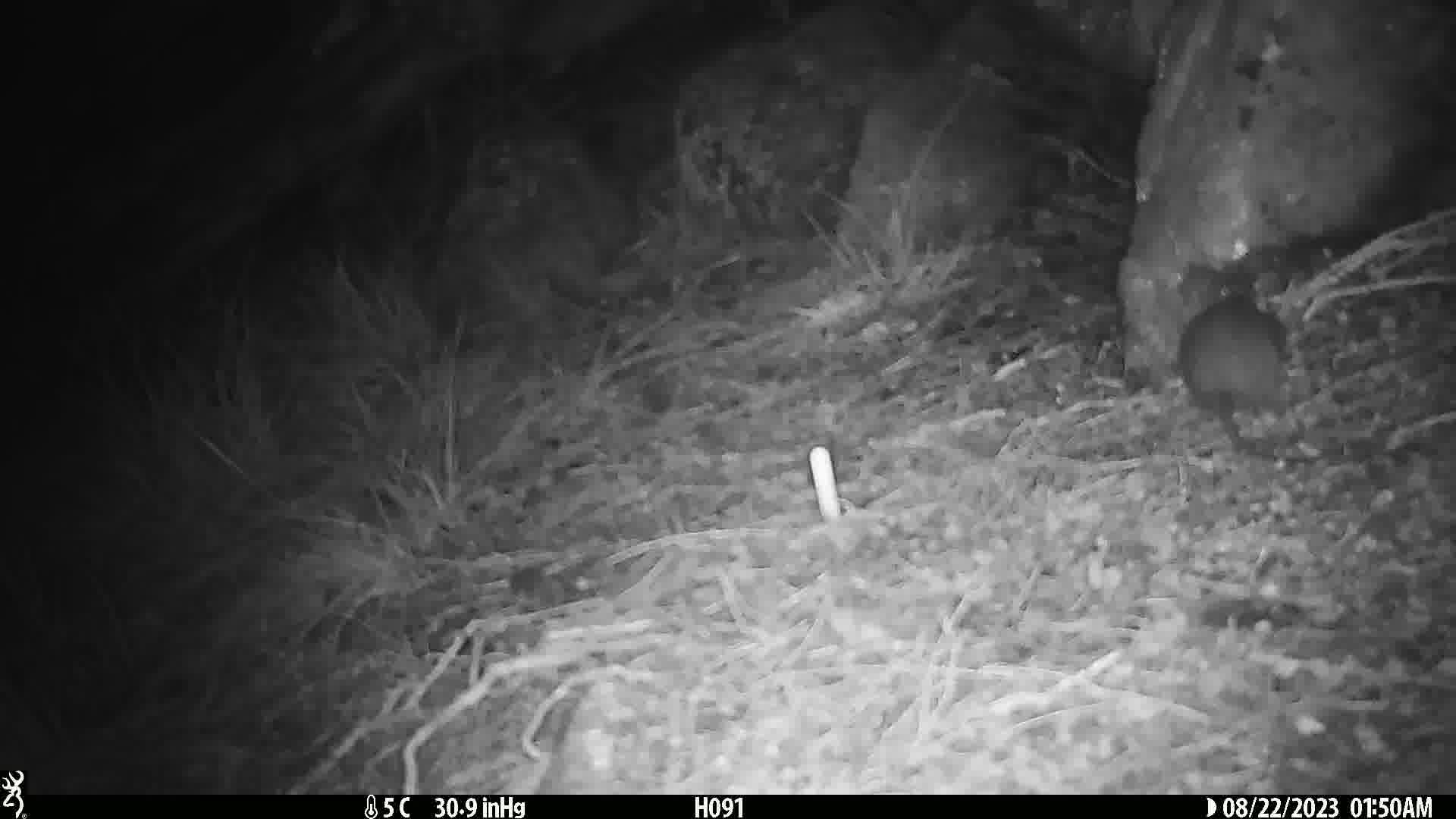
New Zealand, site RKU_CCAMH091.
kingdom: Animalia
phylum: Chordata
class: Mammalia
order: Rodentia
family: Muridae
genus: Rattus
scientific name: Rattus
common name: rat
Rat (Rattus).